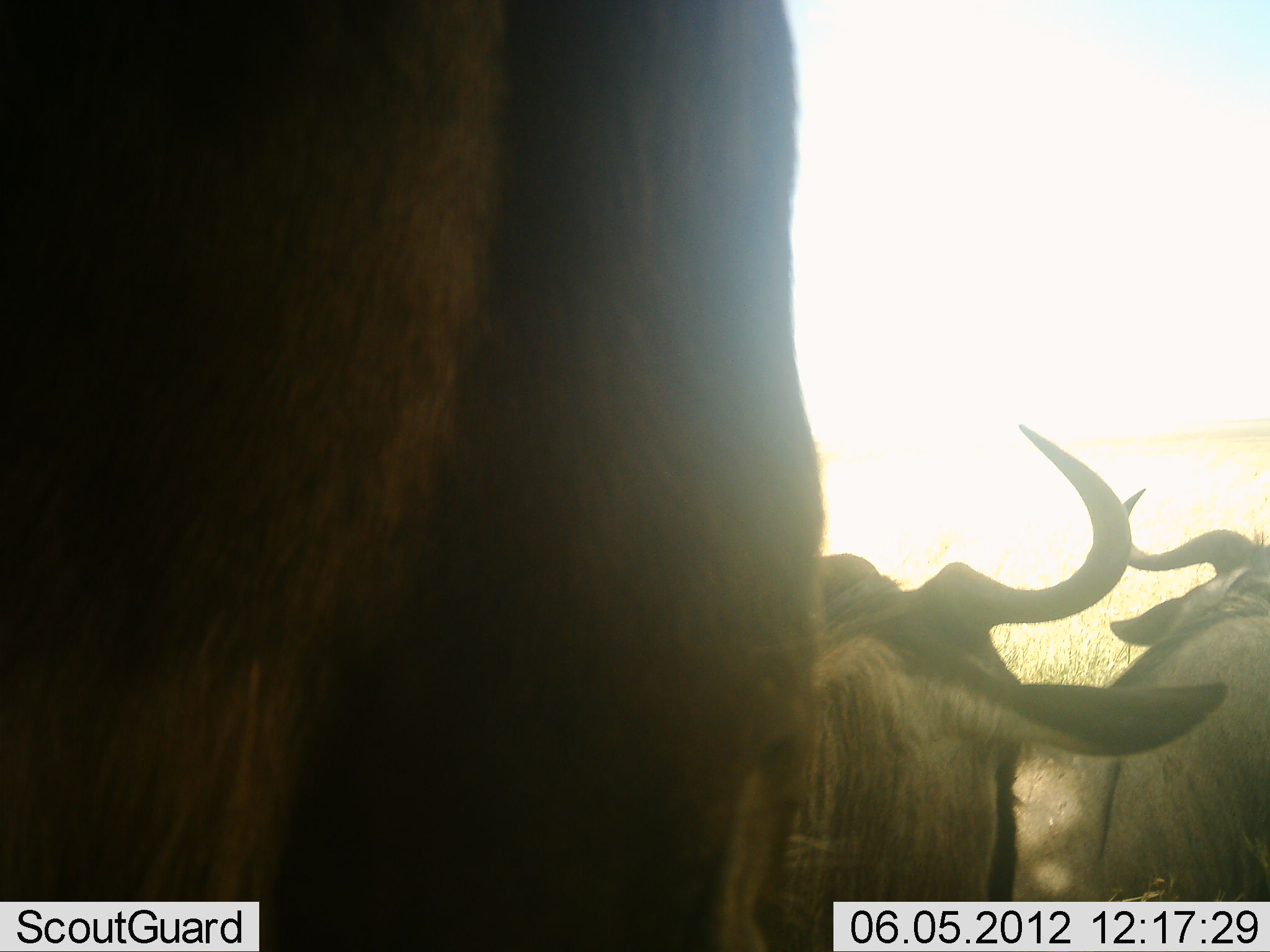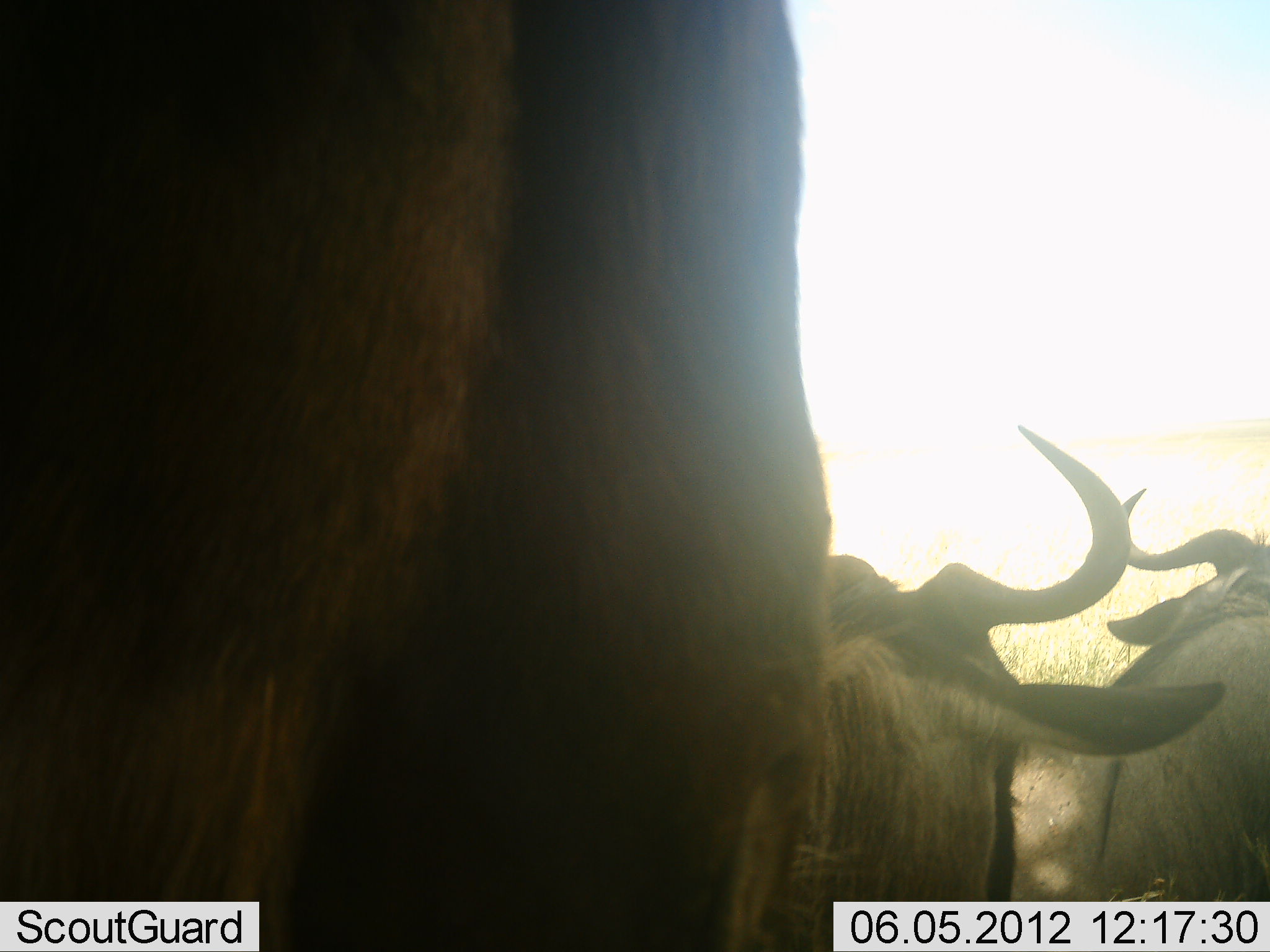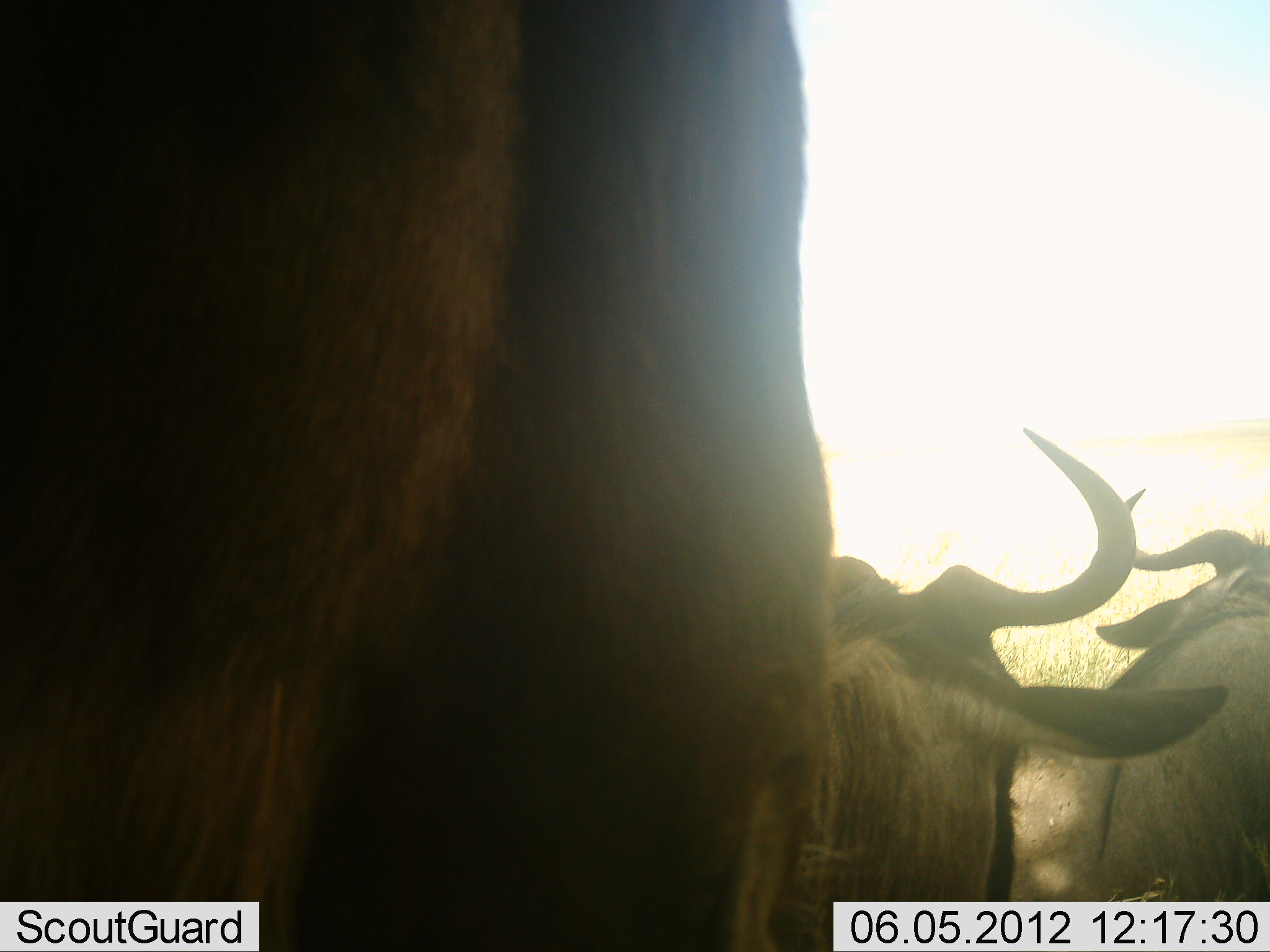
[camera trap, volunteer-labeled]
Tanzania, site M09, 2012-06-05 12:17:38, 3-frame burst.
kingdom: Animalia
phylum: Chordata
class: Mammalia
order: Artiodactyla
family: Bovidae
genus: Connochaetes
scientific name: Connochaetes taurinus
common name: blue wildebeest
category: wildebeest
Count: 3.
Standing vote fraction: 70%.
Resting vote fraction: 50%.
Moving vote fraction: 10%.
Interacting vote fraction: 0%.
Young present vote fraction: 0%.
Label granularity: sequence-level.